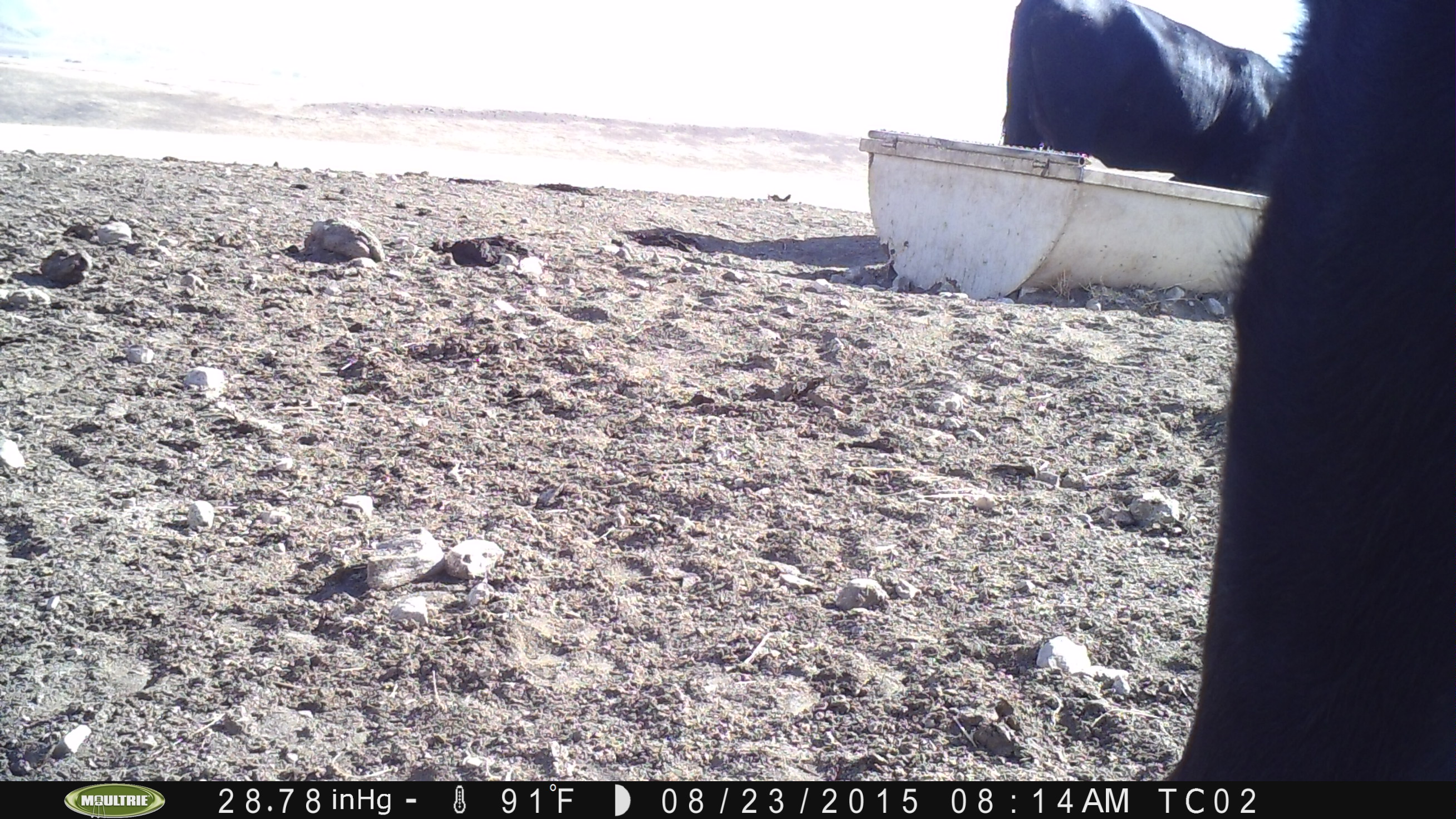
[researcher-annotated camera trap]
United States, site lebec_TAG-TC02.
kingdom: Animalia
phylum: Chordata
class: Mammalia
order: Artiodactyla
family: Bovidae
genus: Bos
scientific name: Bos taurus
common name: domestic cow